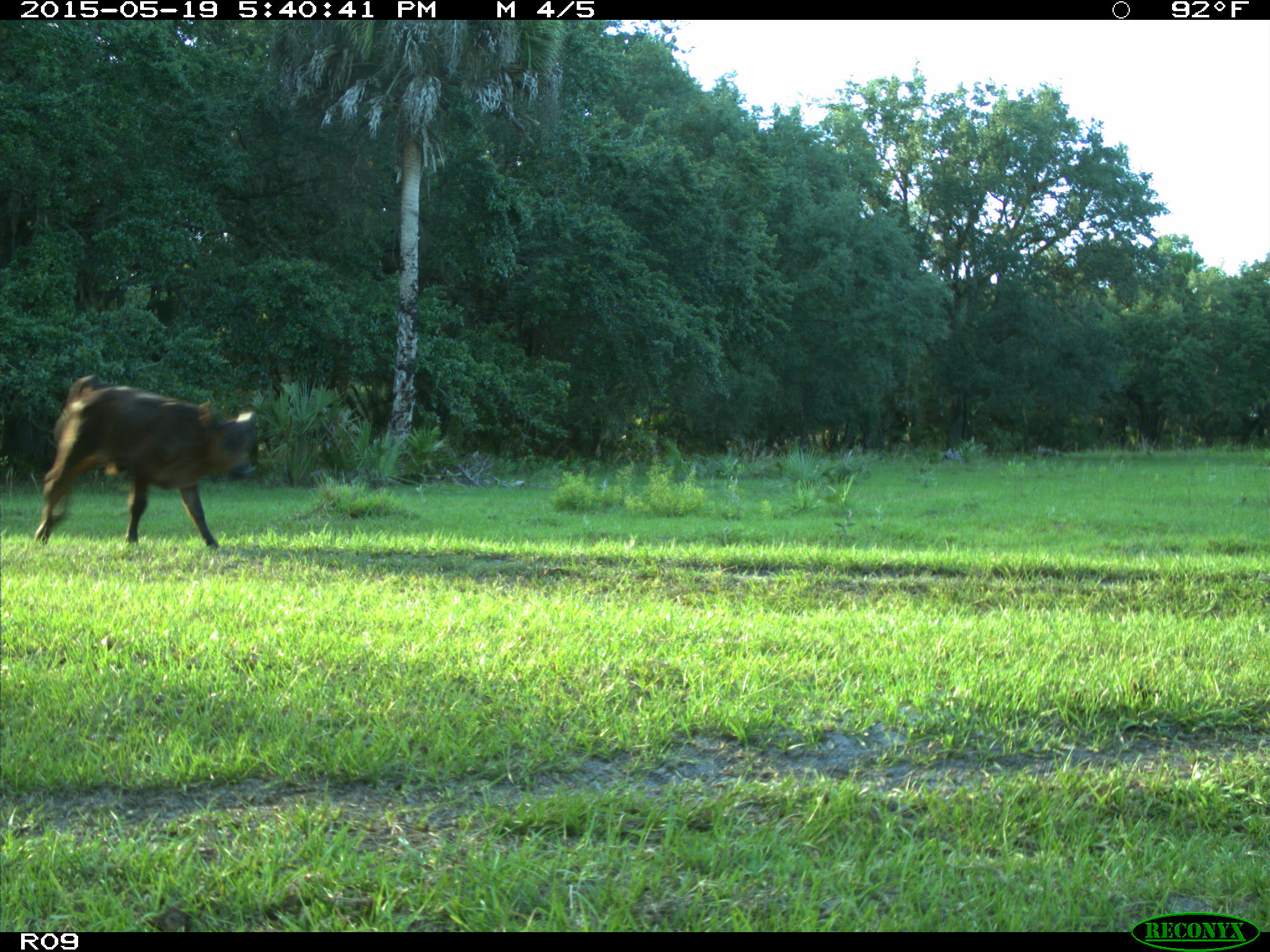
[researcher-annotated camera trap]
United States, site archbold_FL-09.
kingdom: Animalia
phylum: Chordata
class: Mammalia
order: Artiodactyla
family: Bovidae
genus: Bos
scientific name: Bos taurus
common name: domestic cow